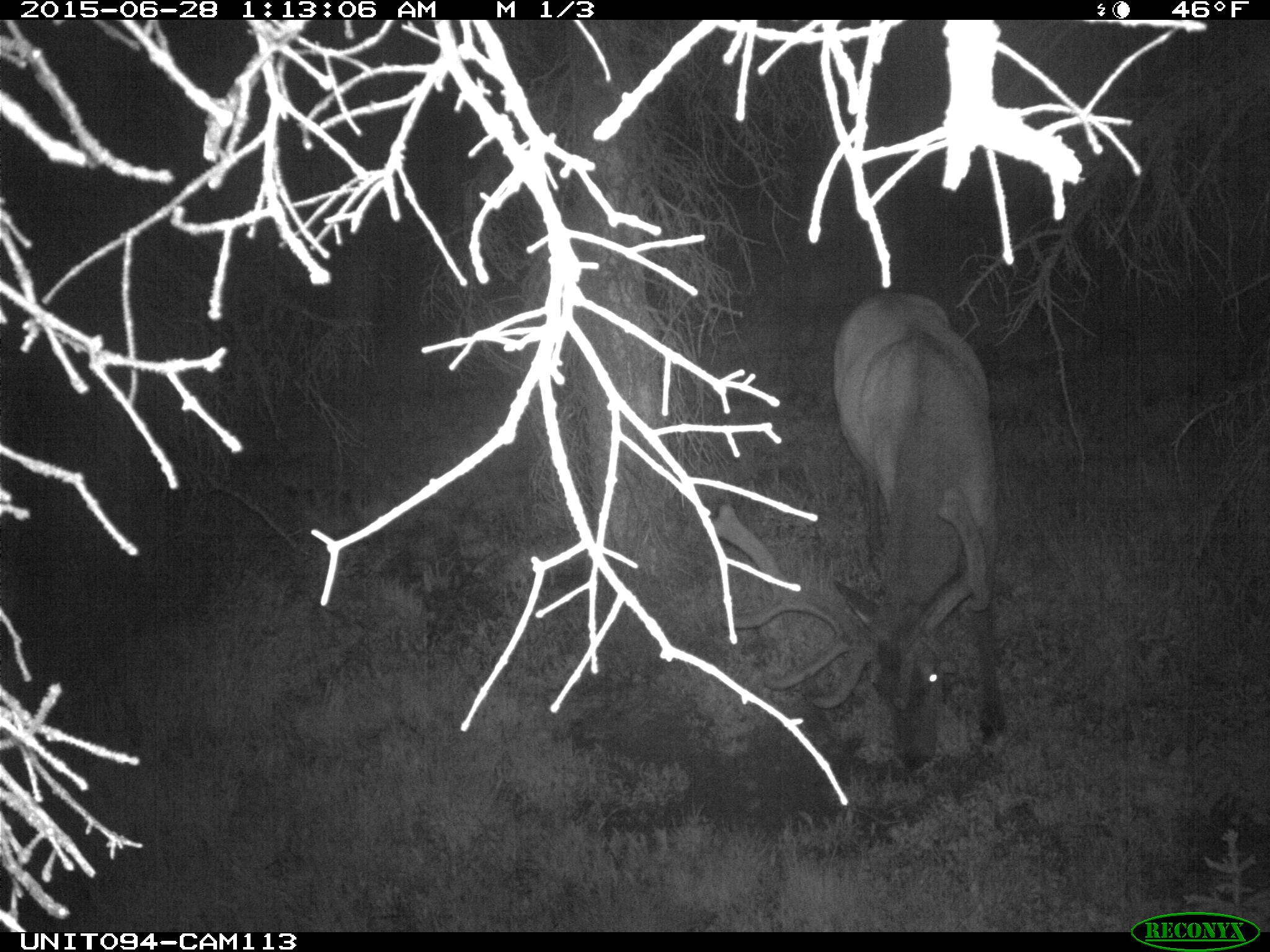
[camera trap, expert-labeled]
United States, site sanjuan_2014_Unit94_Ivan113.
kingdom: Animalia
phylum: Chordata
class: Mammalia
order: Artiodactyla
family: Cervidae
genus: Cervus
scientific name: Cervus elaphus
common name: red deer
Cervus elaphus (red deer).